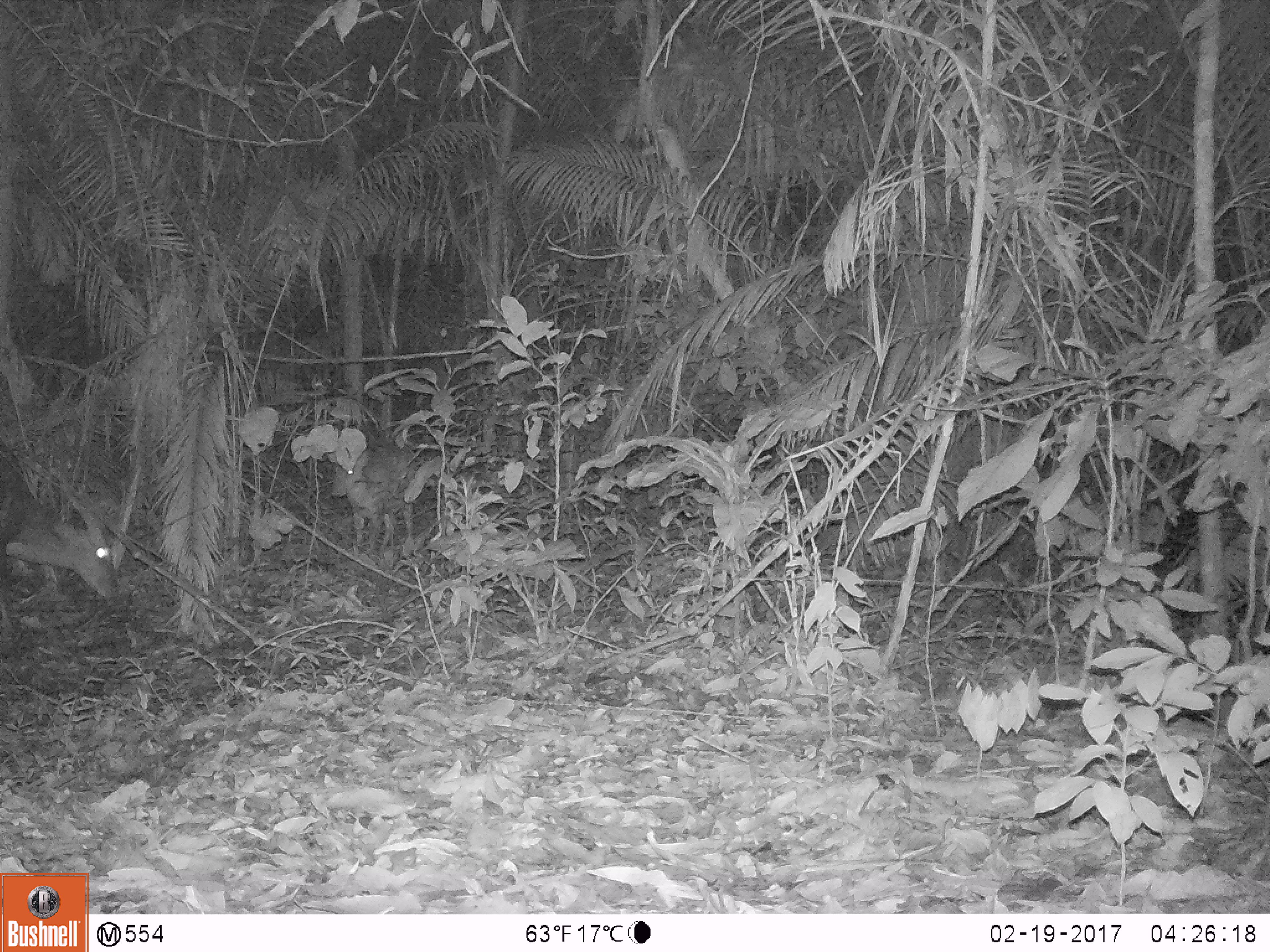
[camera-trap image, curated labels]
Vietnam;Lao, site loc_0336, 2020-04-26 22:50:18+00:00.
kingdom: Animalia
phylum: Chordata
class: Mammalia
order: Artiodactyla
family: Cervidae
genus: Muntiacus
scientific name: Muntiacus vuquangensis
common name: large-antlered muntjac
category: large antlered muntjac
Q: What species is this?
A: Large antlered muntjac (large-antlered muntjac) (Muntiacus vuquangensis).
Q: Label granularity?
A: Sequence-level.